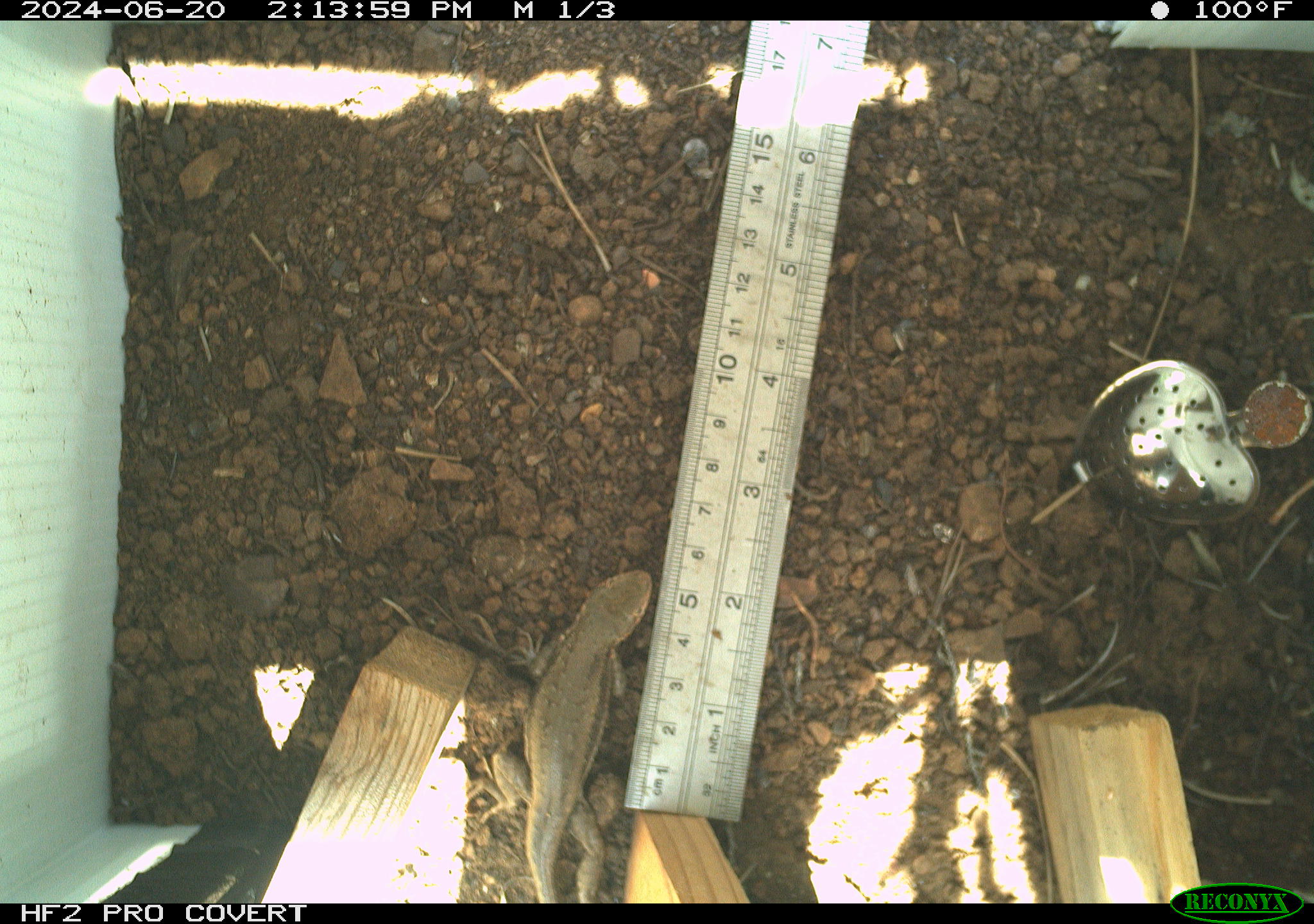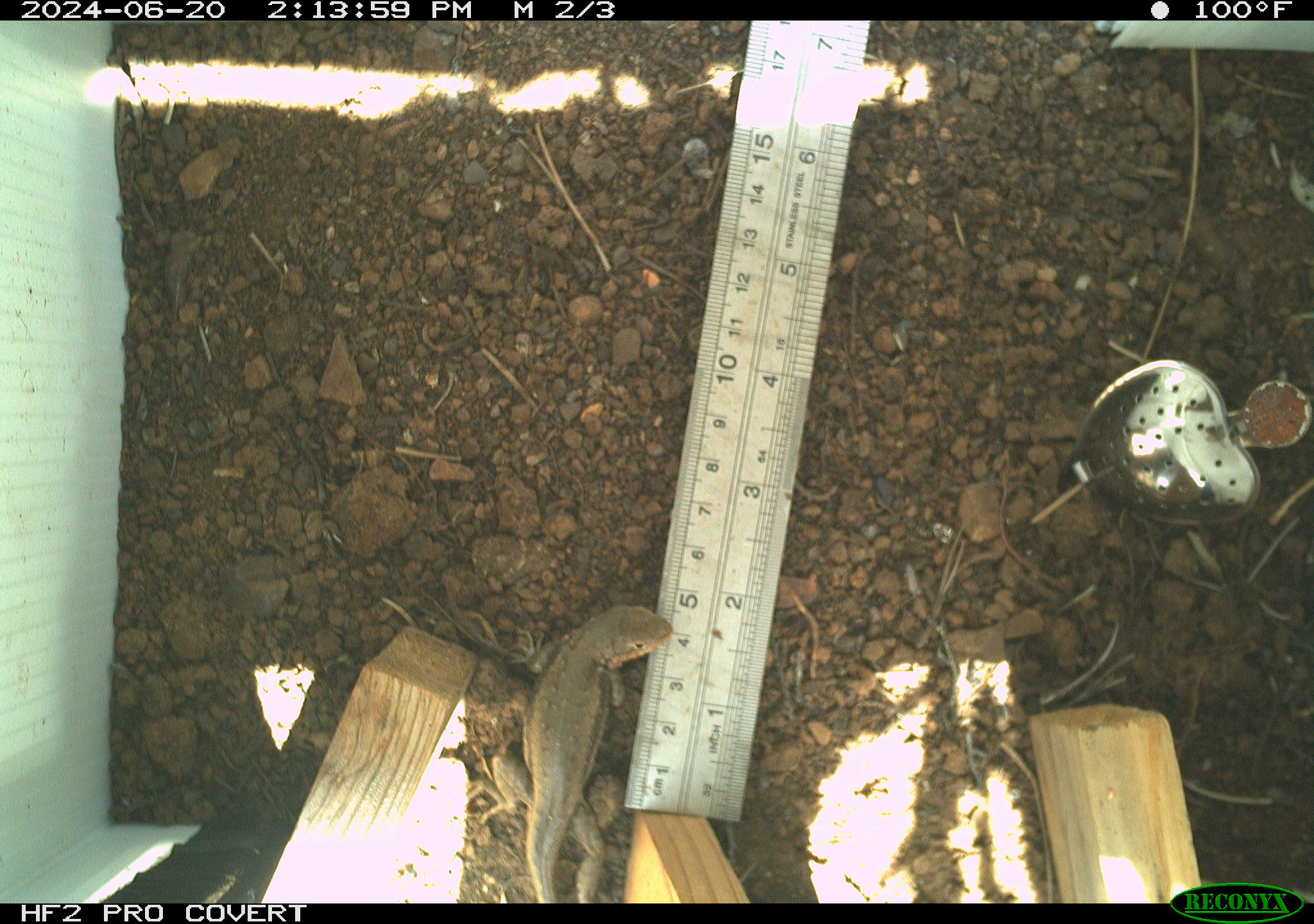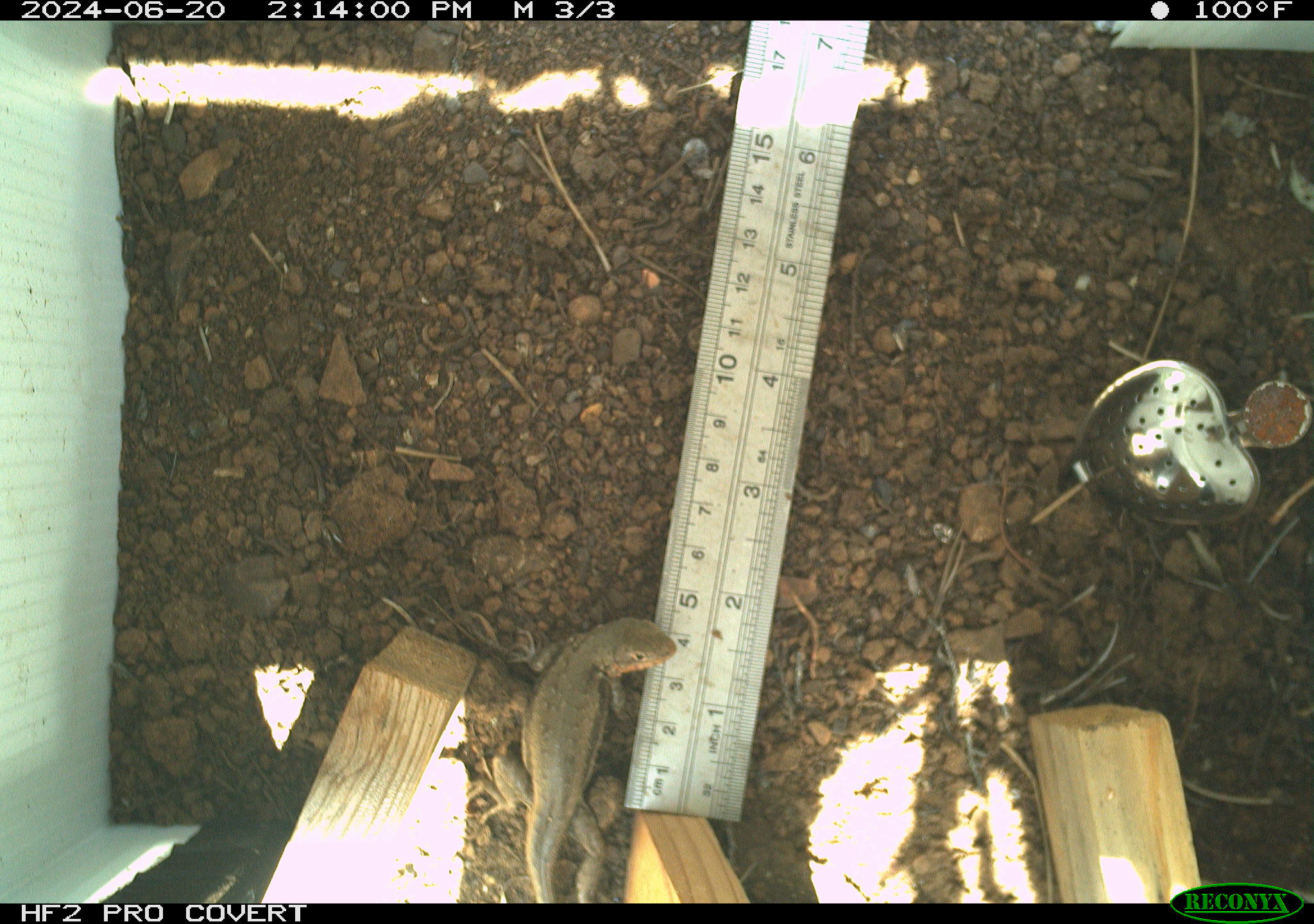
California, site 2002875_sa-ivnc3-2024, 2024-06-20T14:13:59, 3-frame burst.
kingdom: Animalia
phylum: Chordata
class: Reptilia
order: Squamata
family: Phrynosomatidae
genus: Sceloporus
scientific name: Sceloporus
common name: spiny lizards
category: sceloporus species